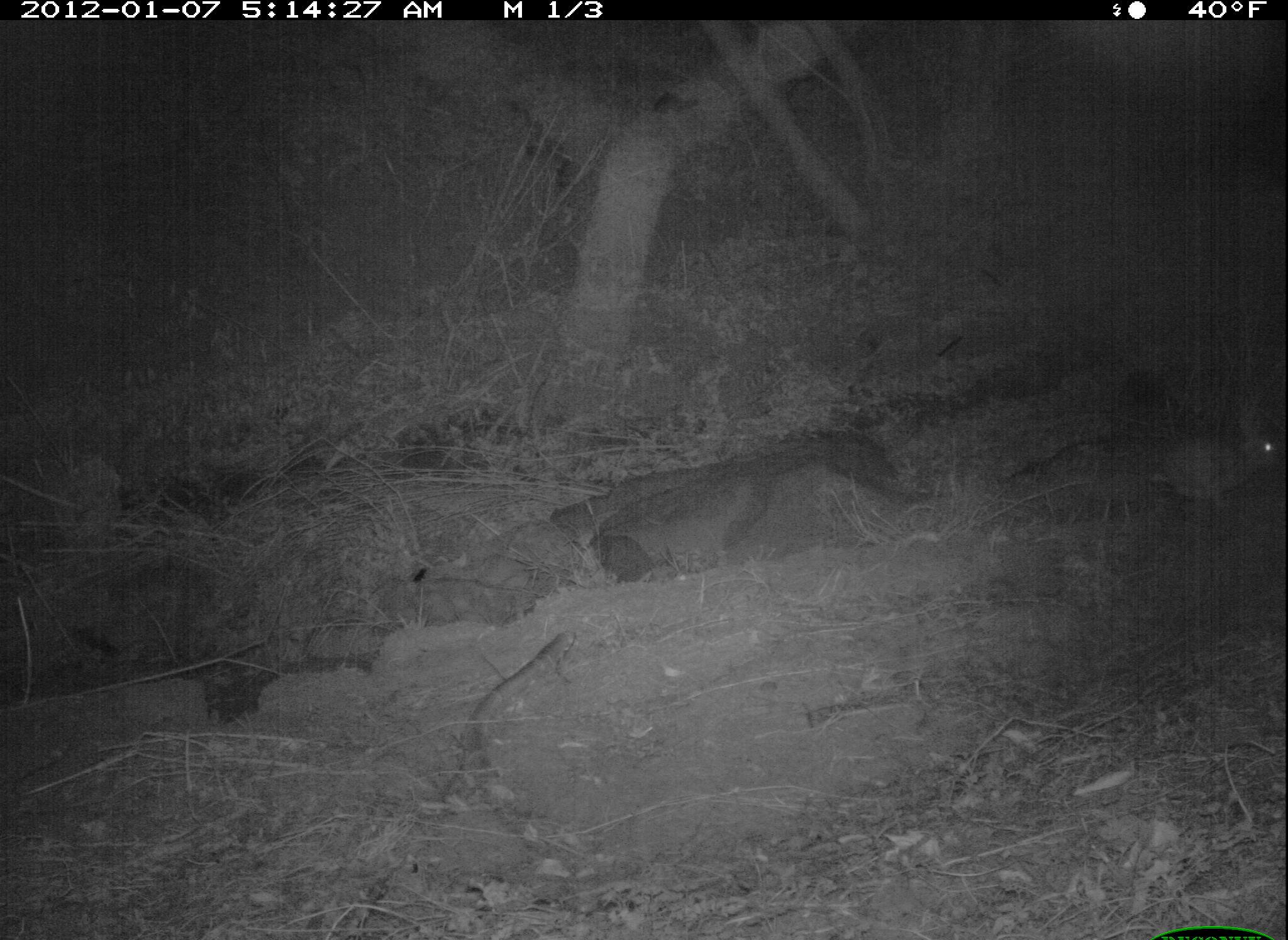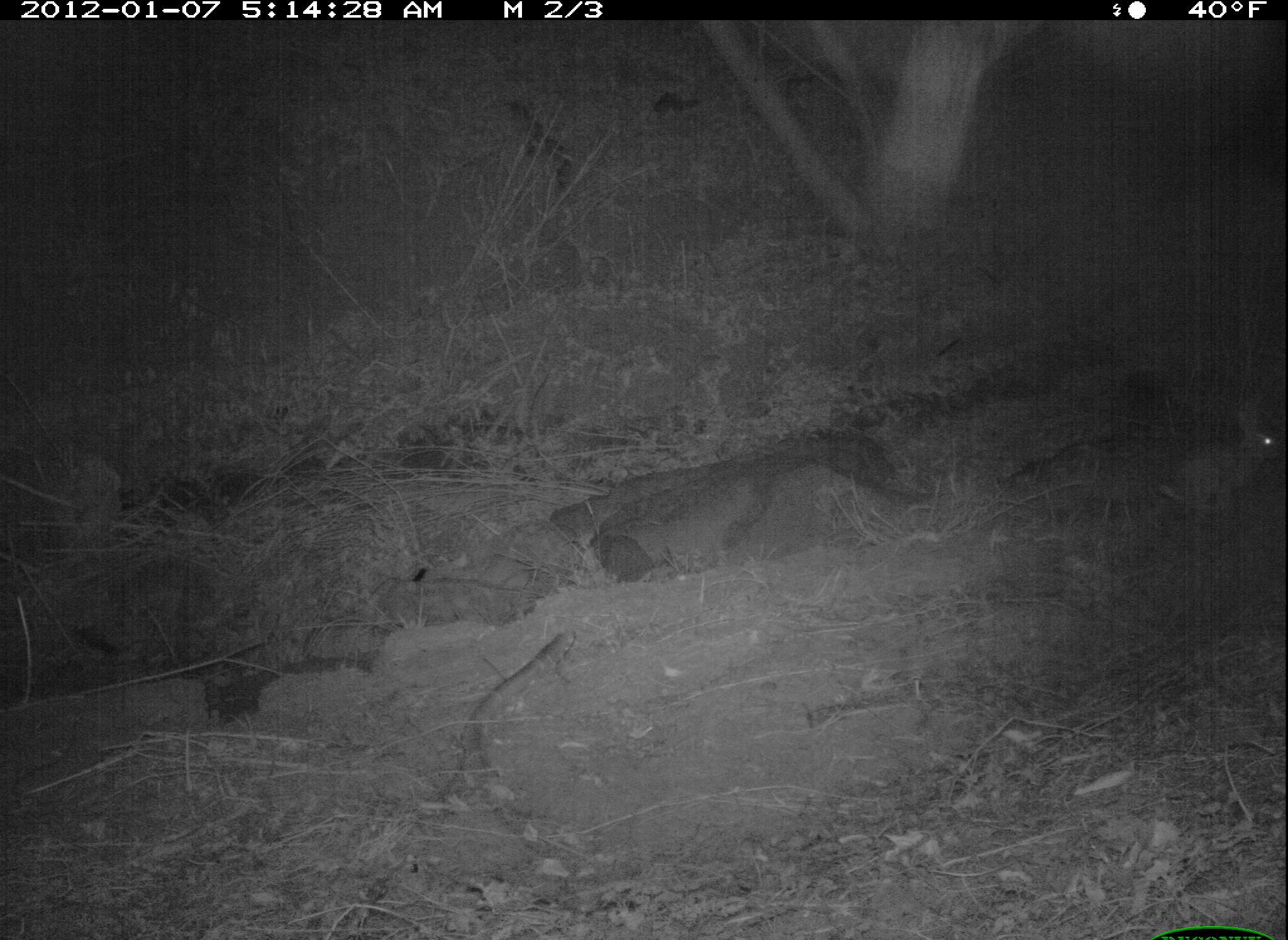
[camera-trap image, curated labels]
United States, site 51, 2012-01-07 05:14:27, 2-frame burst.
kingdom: Animalia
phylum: Chordata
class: Mammalia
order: Lagomorpha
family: Leporidae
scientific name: Leporidae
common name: rabbits and hares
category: rabbit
Rabbit (rabbits and hares) (Leporidae).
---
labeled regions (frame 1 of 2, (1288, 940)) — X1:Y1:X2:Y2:
rabbit: 1150:396:1283:523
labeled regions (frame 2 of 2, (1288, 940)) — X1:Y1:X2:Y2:
rabbit: 1156:390:1283:527